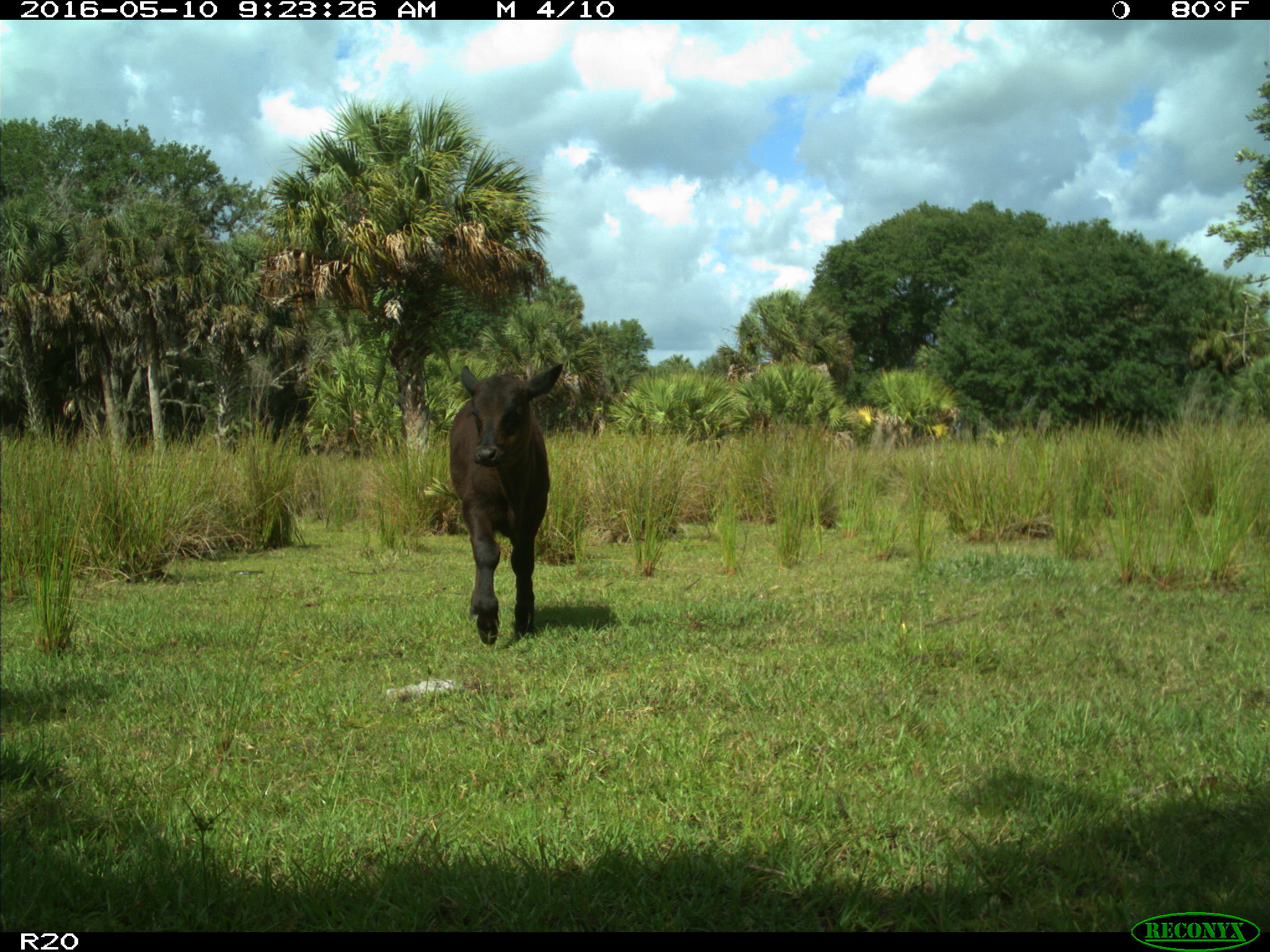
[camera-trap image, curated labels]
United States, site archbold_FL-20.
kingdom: Animalia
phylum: Chordata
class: Mammalia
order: Artiodactyla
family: Bovidae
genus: Bos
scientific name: Bos taurus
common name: domestic cow